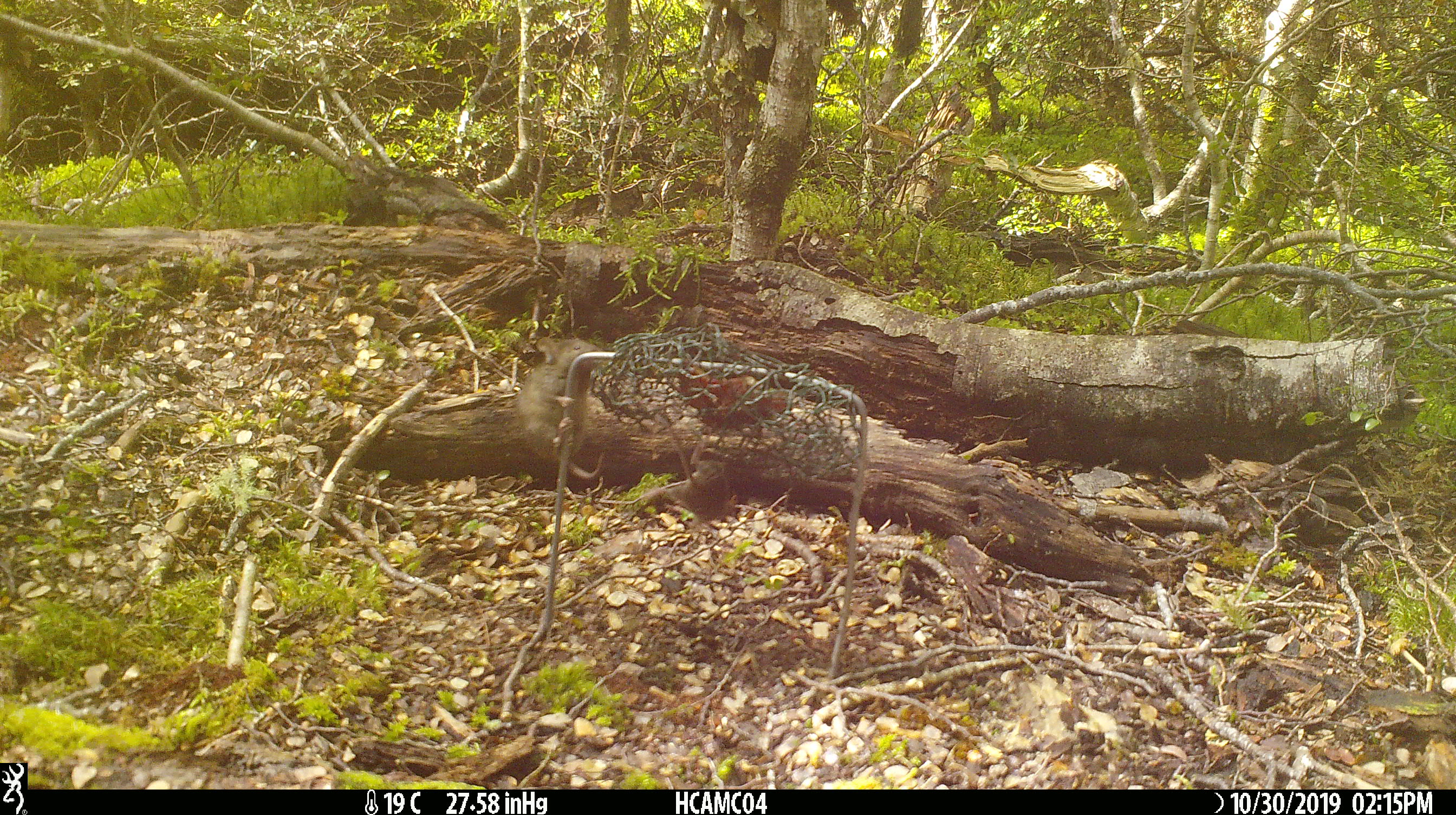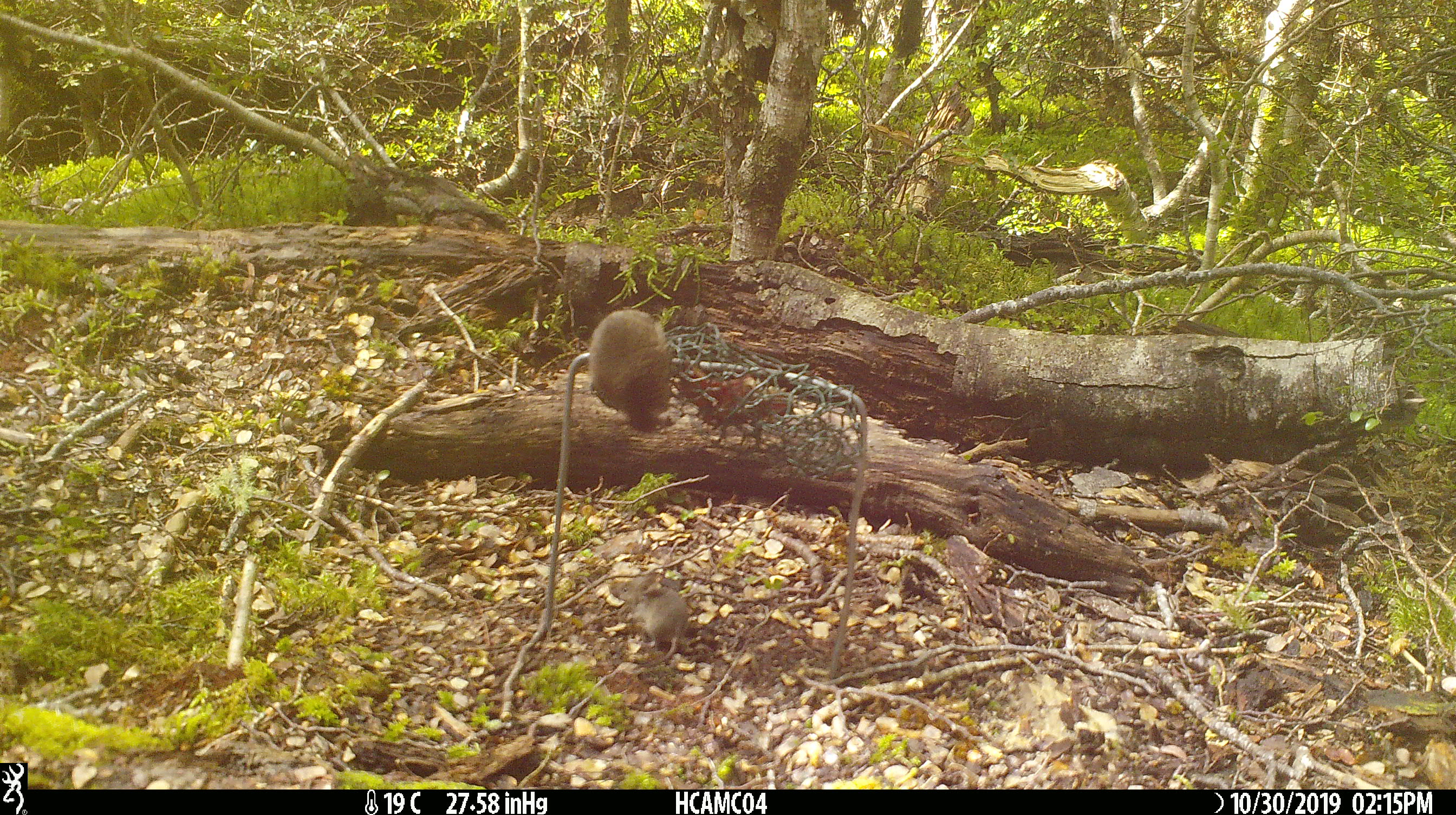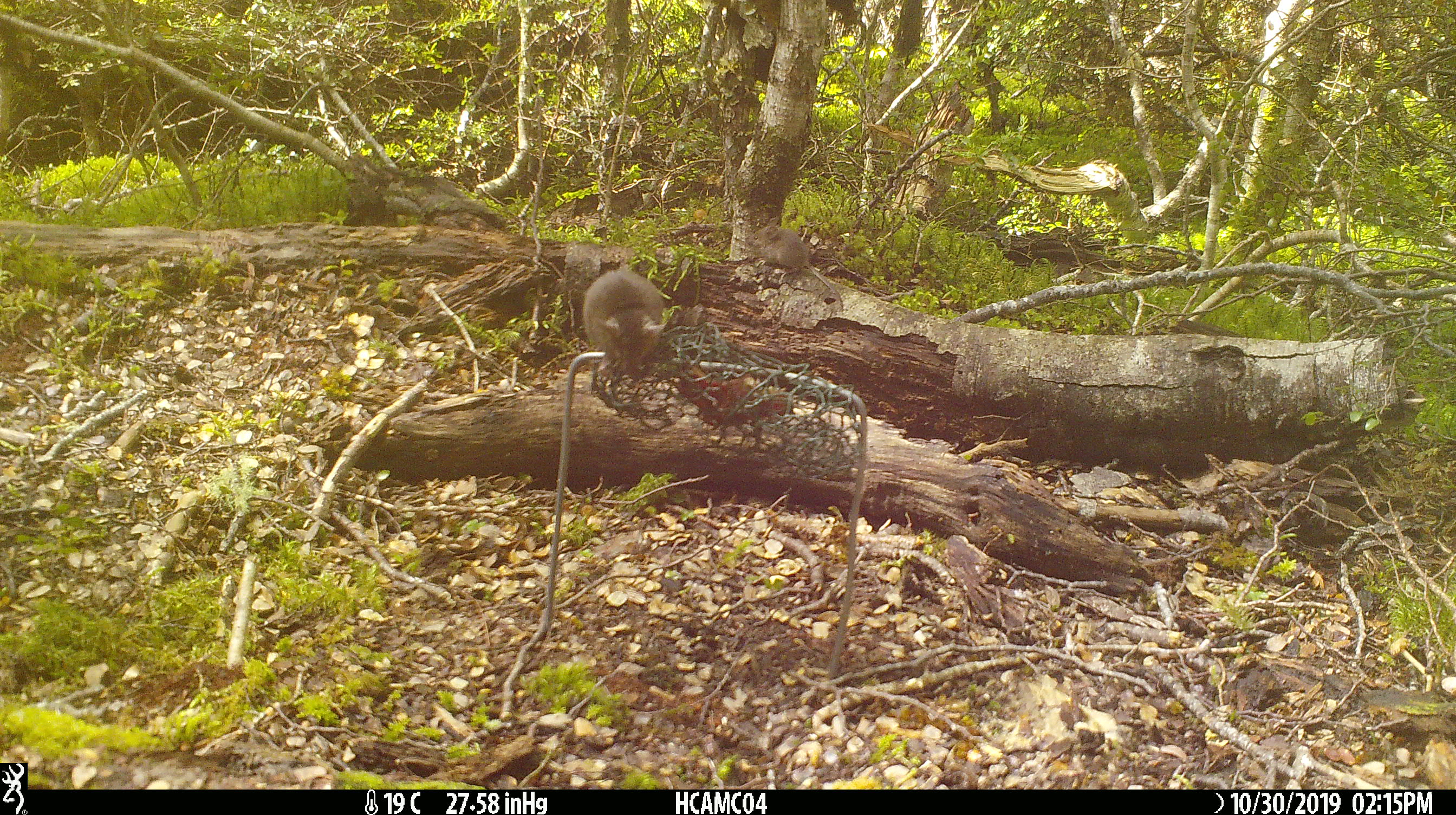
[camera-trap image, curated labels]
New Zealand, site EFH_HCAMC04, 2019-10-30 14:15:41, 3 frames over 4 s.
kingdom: Animalia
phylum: Chordata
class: Mammalia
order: Rodentia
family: Muridae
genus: Mus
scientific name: Mus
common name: mouse